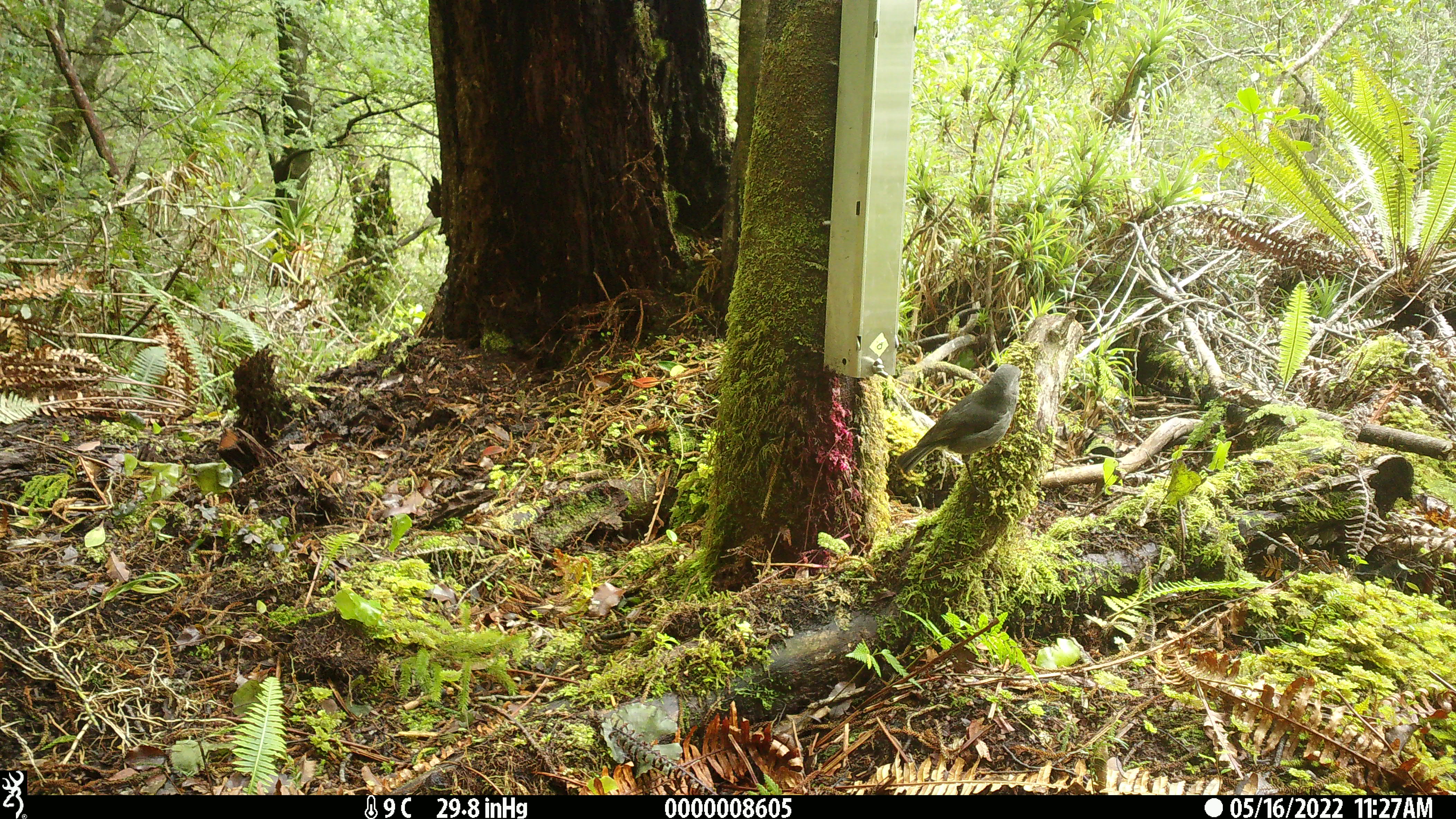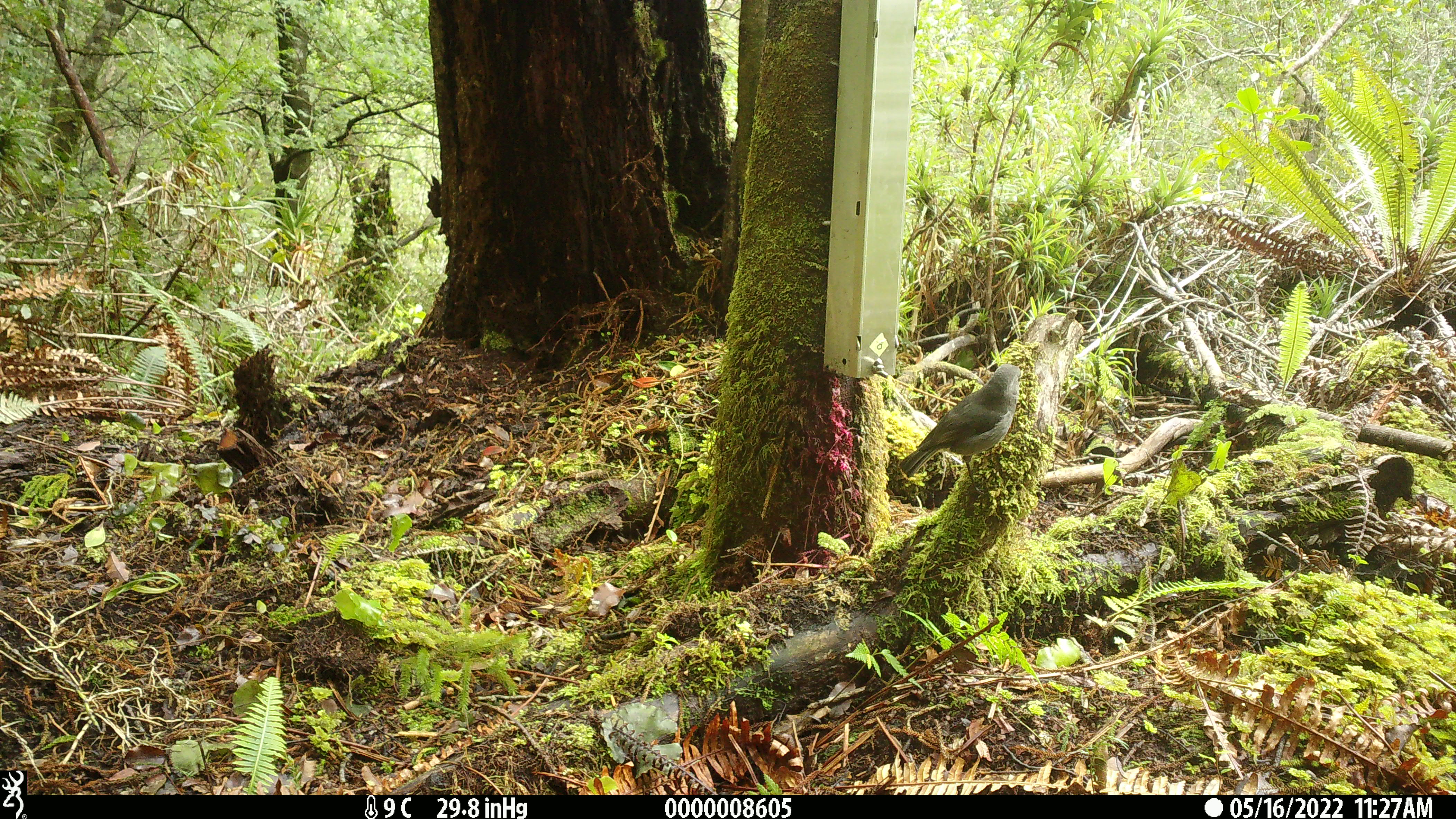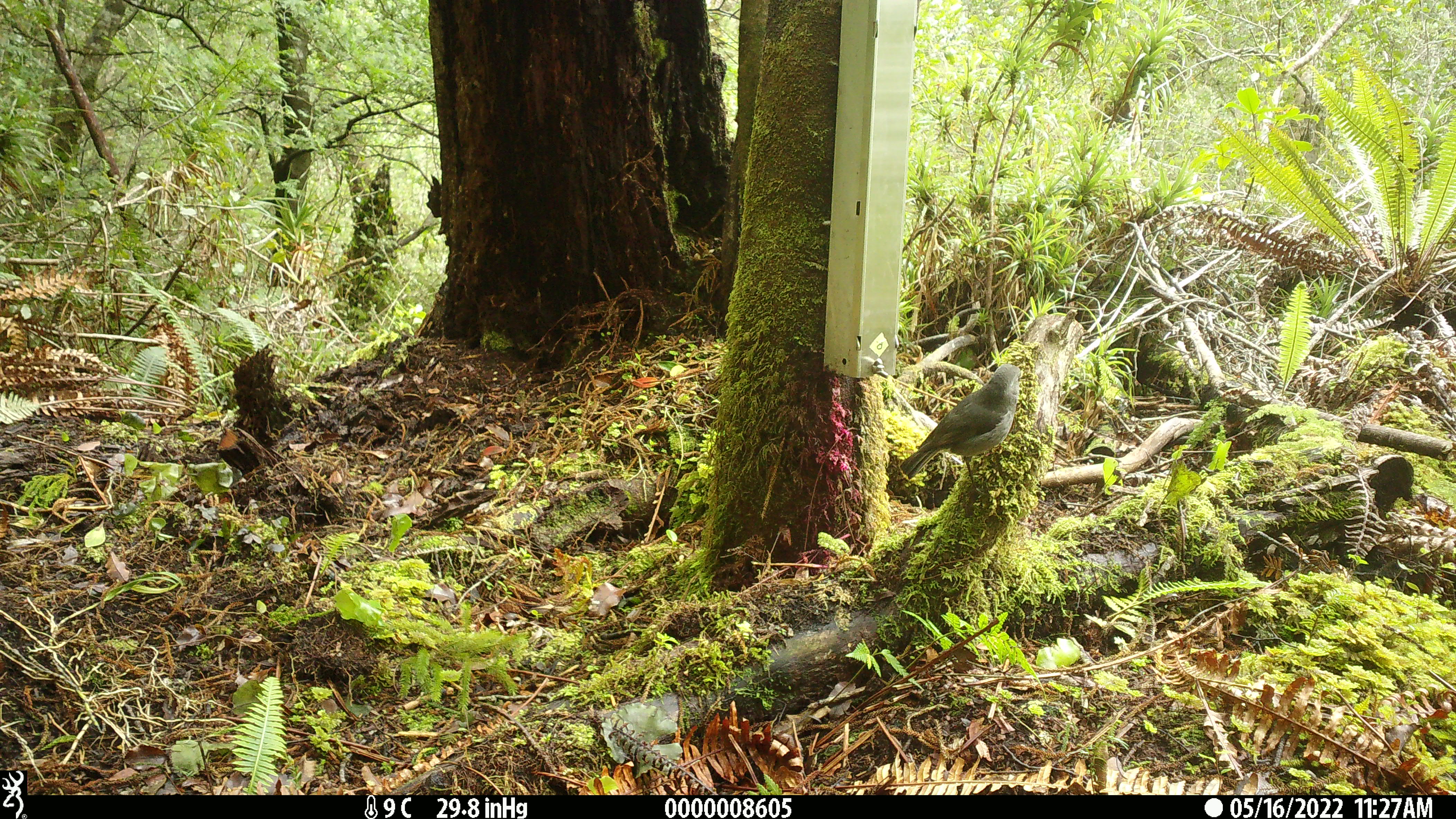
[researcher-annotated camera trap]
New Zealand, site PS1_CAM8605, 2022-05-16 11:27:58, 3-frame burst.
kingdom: Animalia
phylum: Chordata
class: Aves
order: Passeriformes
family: Petroicidae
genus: Petroica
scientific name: Petroica australis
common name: new zealand robin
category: robin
Robin (new zealand robin) (Petroica australis).